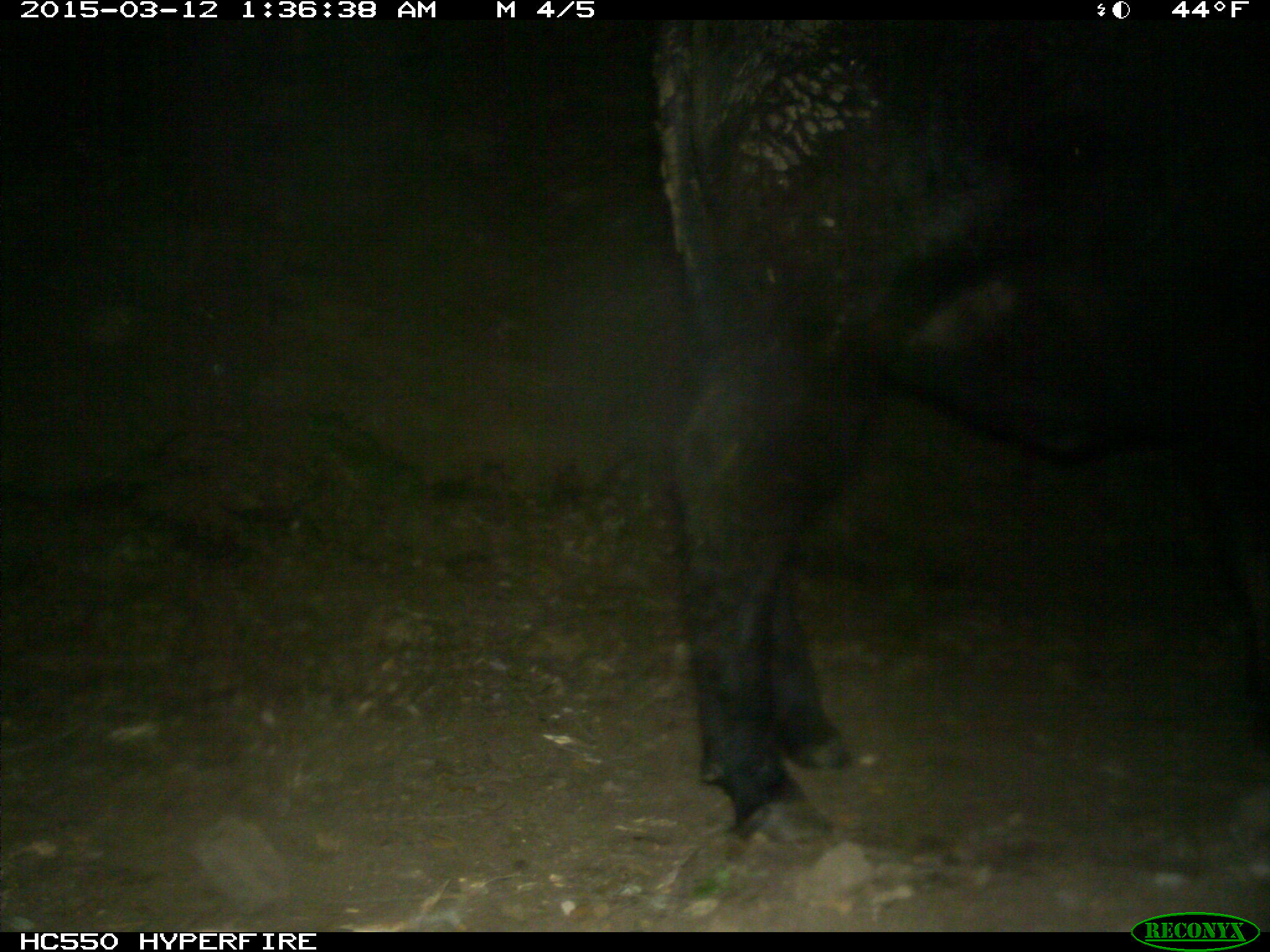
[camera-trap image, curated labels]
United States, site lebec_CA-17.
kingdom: Animalia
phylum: Chordata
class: Mammalia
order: Artiodactyla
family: Bovidae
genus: Bos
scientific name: Bos taurus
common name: domestic cow